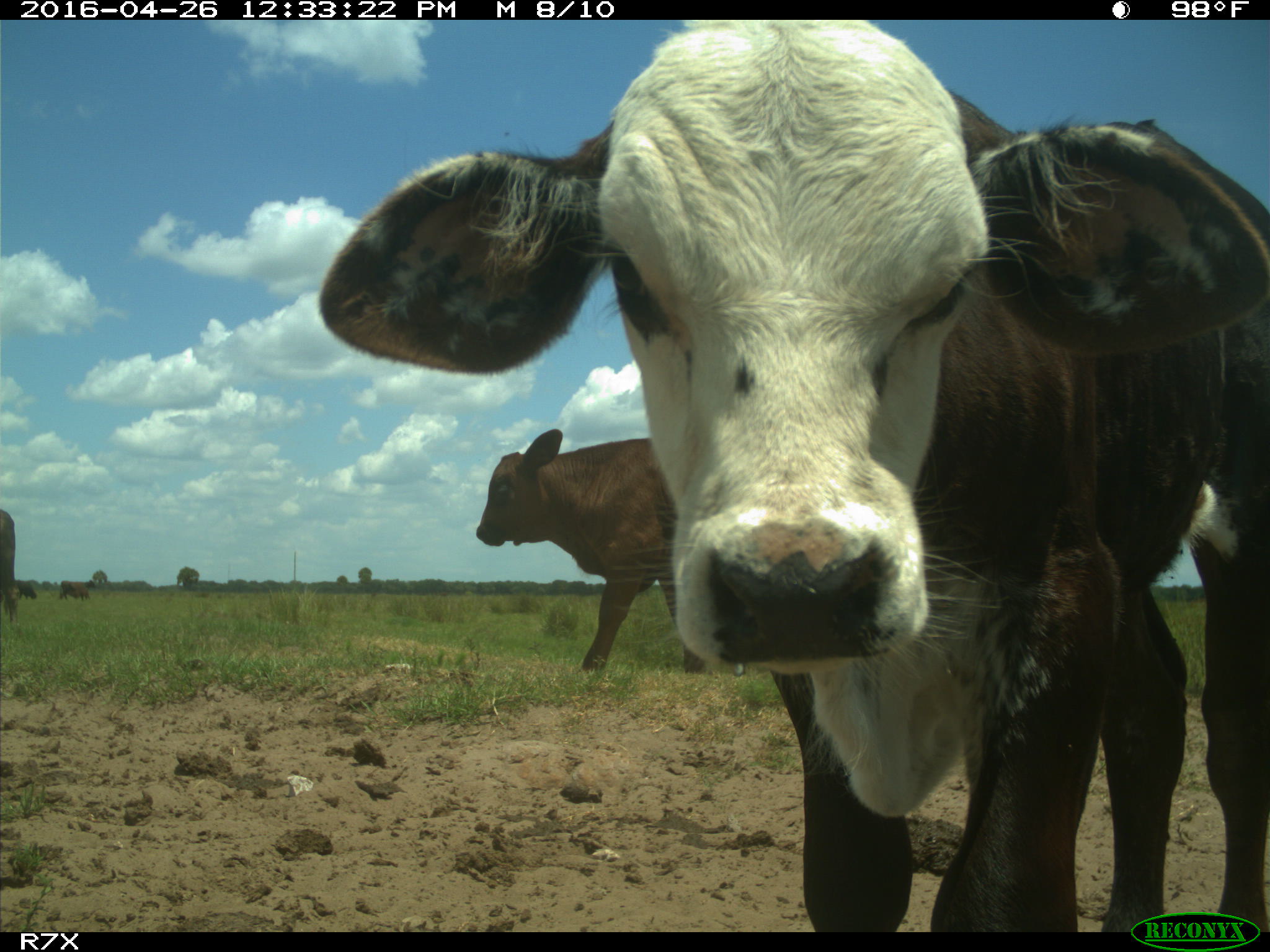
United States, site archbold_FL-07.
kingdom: Animalia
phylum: Chordata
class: Mammalia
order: Artiodactyla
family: Bovidae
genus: Bos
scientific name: Bos taurus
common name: domestic cow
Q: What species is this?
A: Bos taurus (domestic cow).